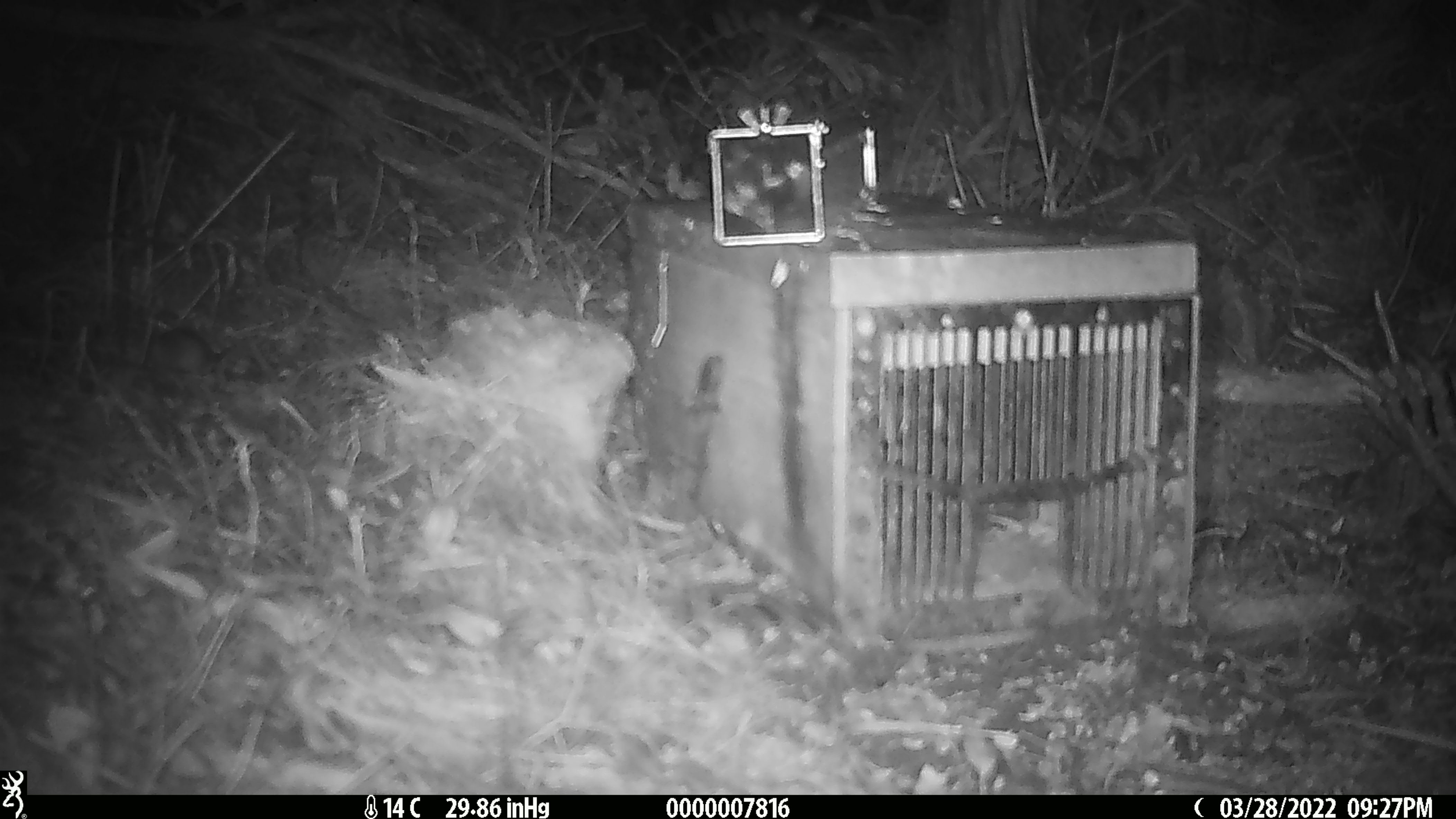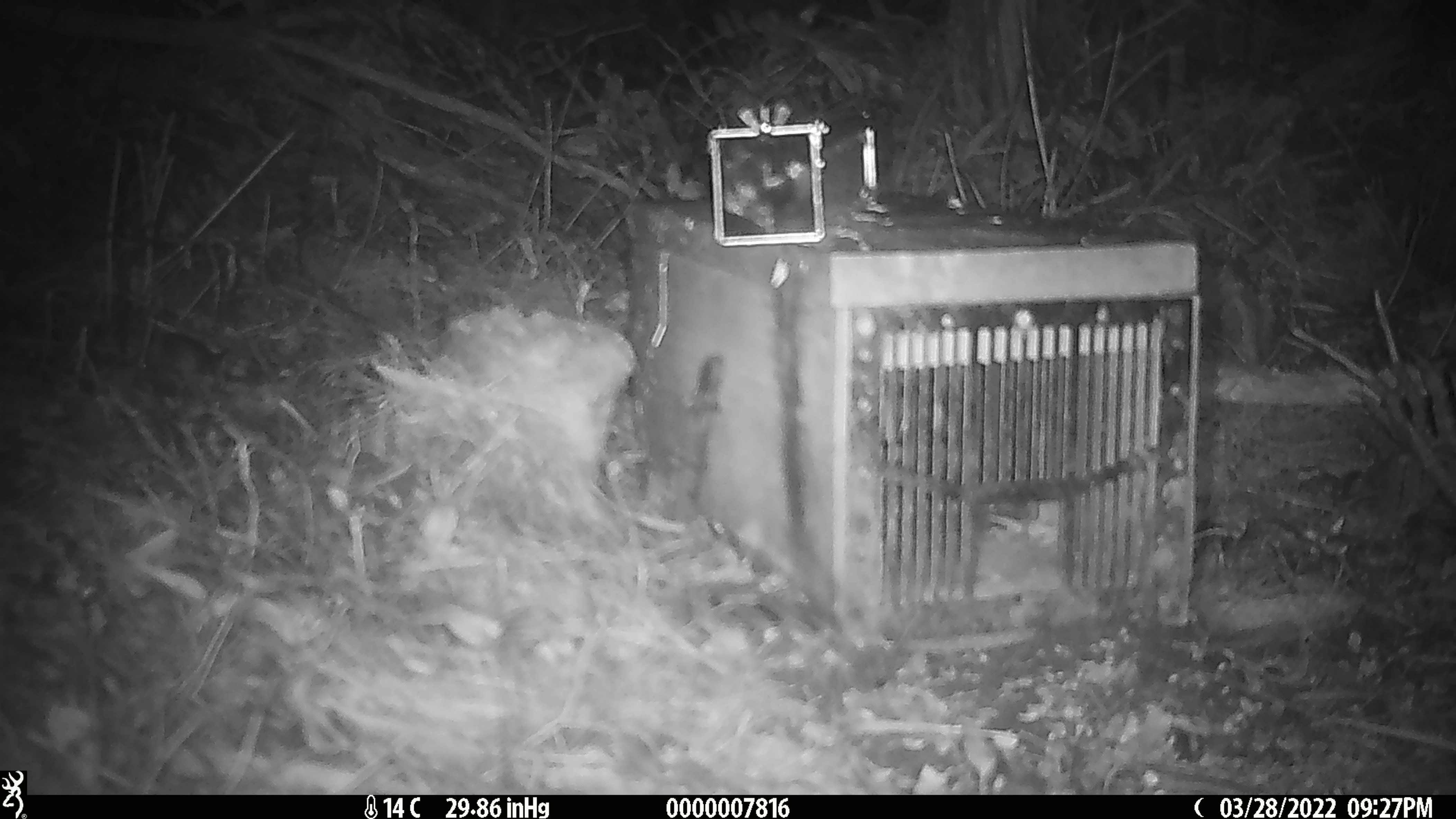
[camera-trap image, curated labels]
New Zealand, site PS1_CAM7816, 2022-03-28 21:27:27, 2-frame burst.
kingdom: Animalia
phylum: Chordata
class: Mammalia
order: Rodentia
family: Muridae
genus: Mus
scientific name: Mus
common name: mouse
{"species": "mouse (Mus)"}